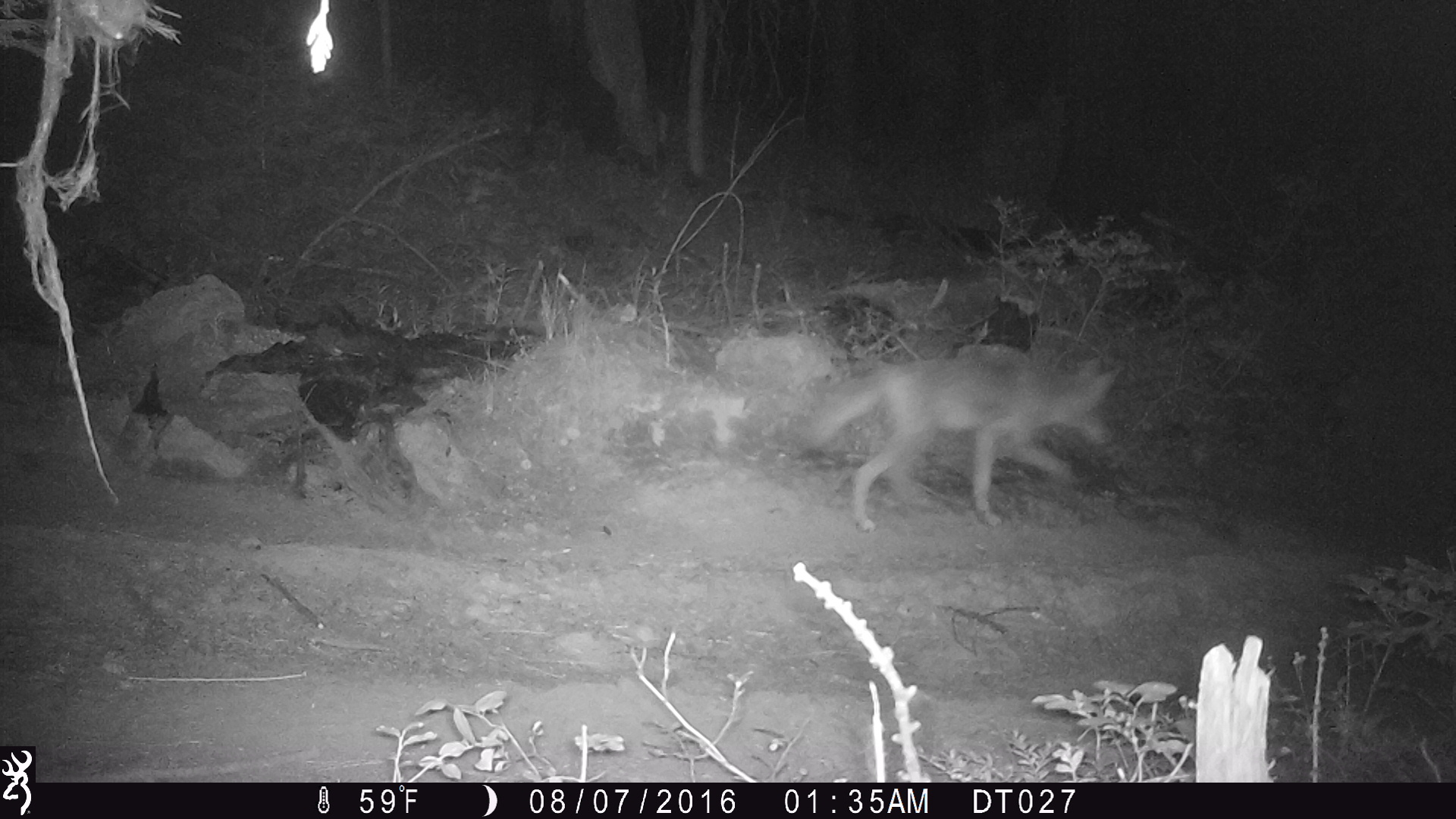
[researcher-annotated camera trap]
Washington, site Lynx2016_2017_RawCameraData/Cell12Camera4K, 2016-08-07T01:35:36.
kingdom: Animalia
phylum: Chordata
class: Mammalia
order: Carnivora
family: Canidae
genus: Canis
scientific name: Canis latrans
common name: coyote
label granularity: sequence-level